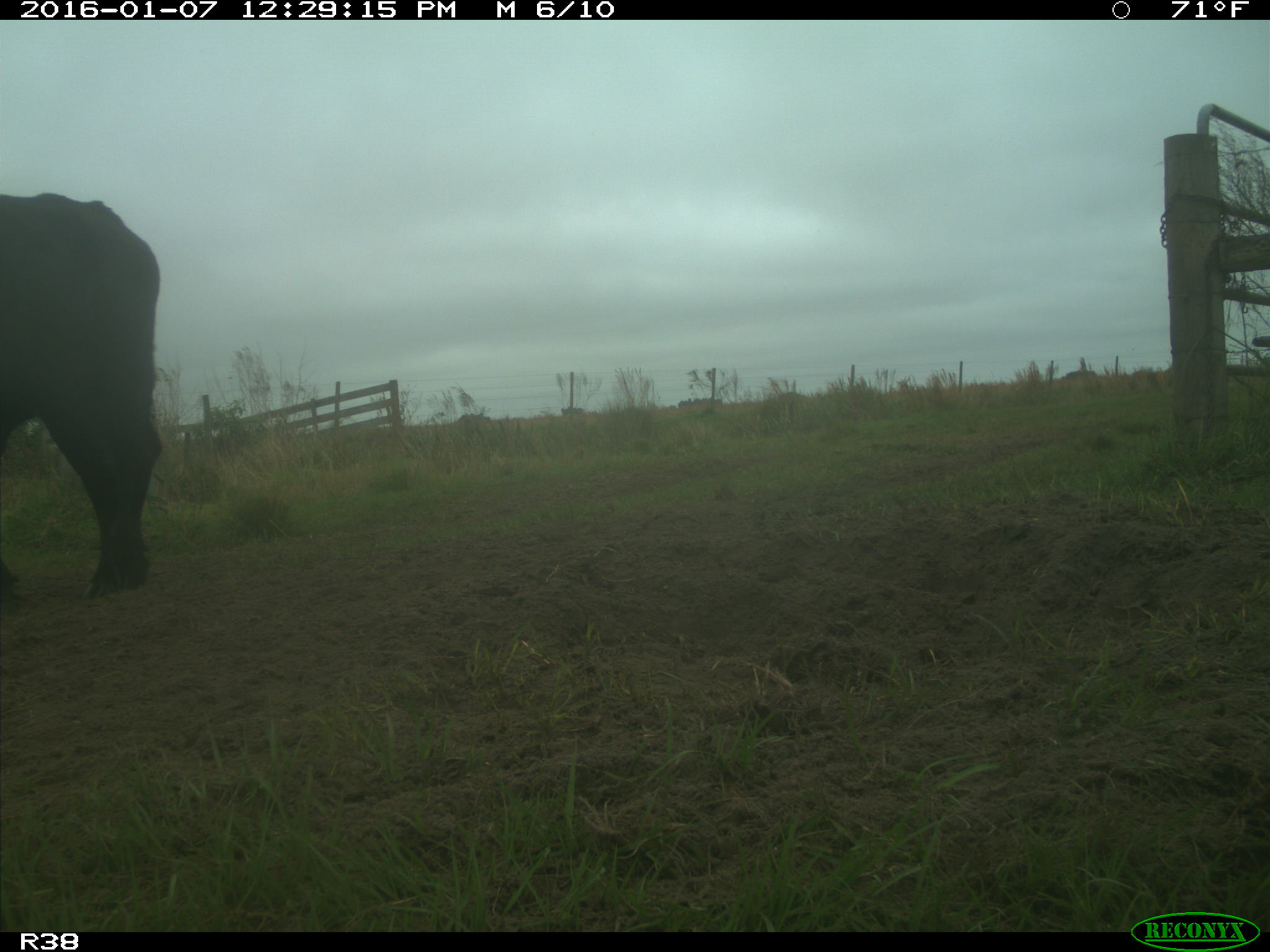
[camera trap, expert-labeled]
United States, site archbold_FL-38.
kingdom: Animalia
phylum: Chordata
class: Mammalia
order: Artiodactyla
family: Bovidae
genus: Bos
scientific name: Bos taurus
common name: domestic cow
Bos taurus (domestic cow).